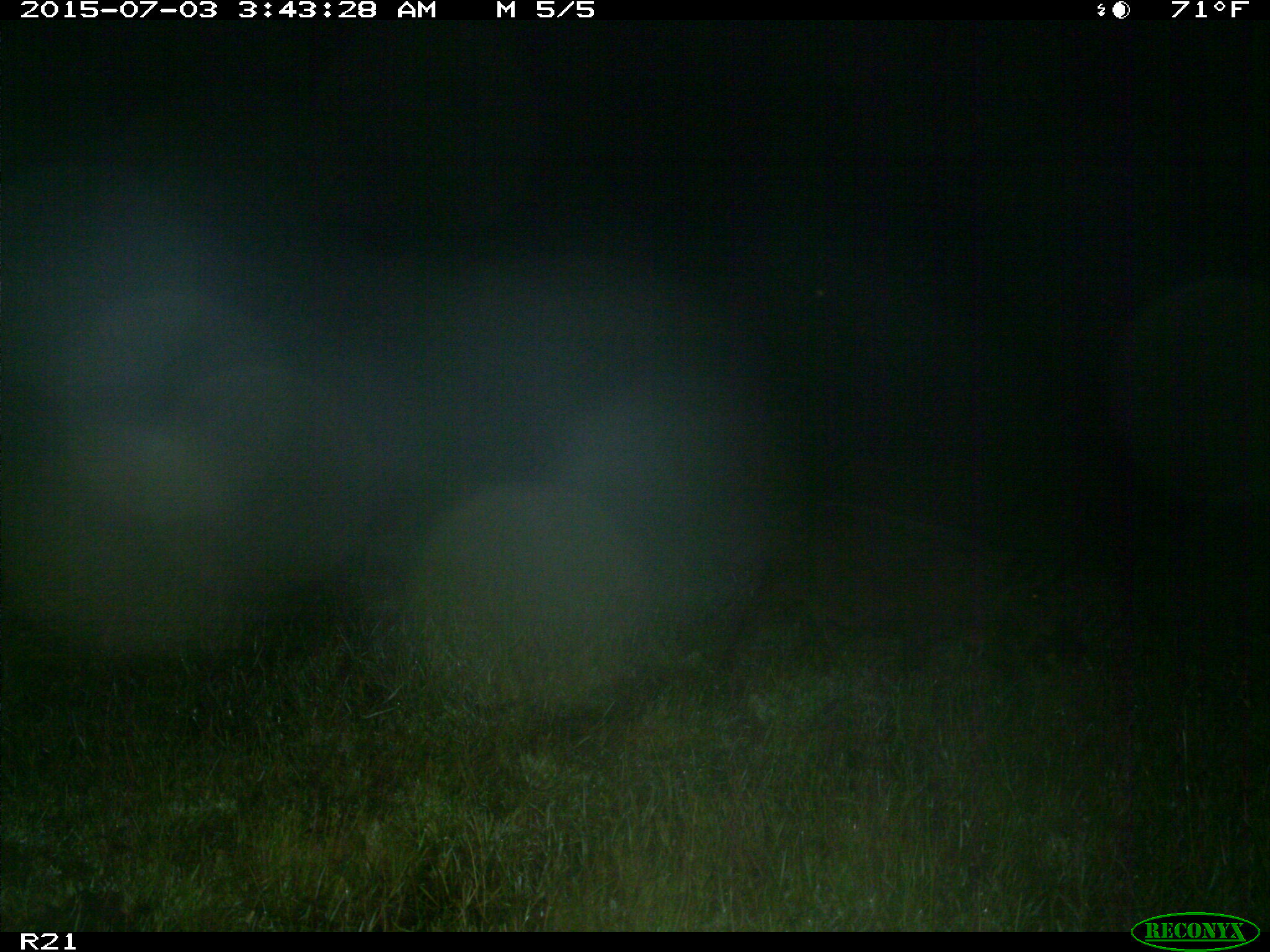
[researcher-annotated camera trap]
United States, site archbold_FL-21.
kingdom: Animalia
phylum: Chordata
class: Mammalia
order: Artiodactyla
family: Suidae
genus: Sus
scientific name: Sus scrofa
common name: wild boar